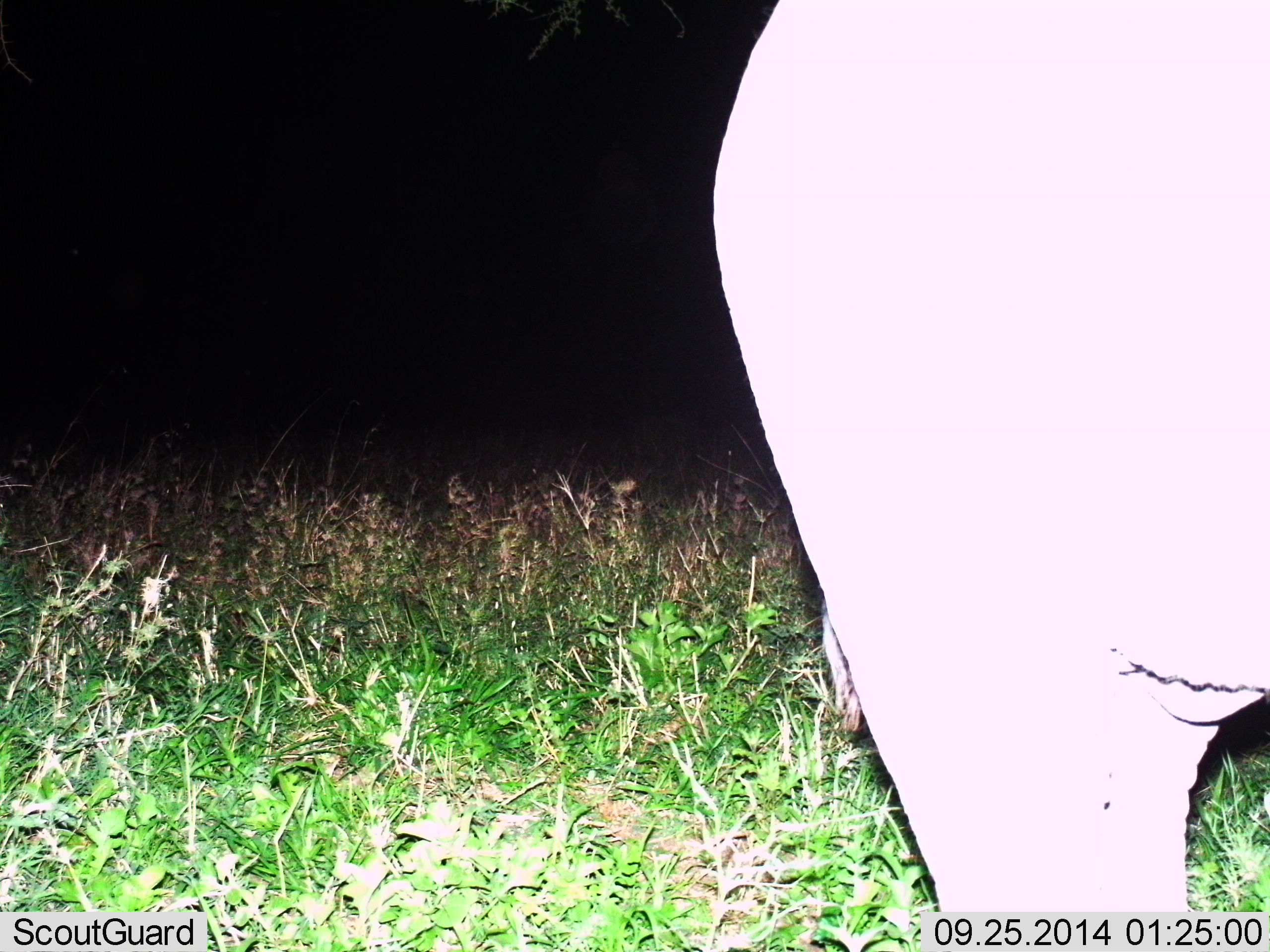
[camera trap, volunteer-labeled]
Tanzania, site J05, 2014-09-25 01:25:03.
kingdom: Animalia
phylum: Chordata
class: Mammalia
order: Proboscidea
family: Elephantidae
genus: Loxodonta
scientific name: Loxodonta africana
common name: african bush elephant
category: elephant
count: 1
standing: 100%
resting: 0%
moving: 0%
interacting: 0%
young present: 0%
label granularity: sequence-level